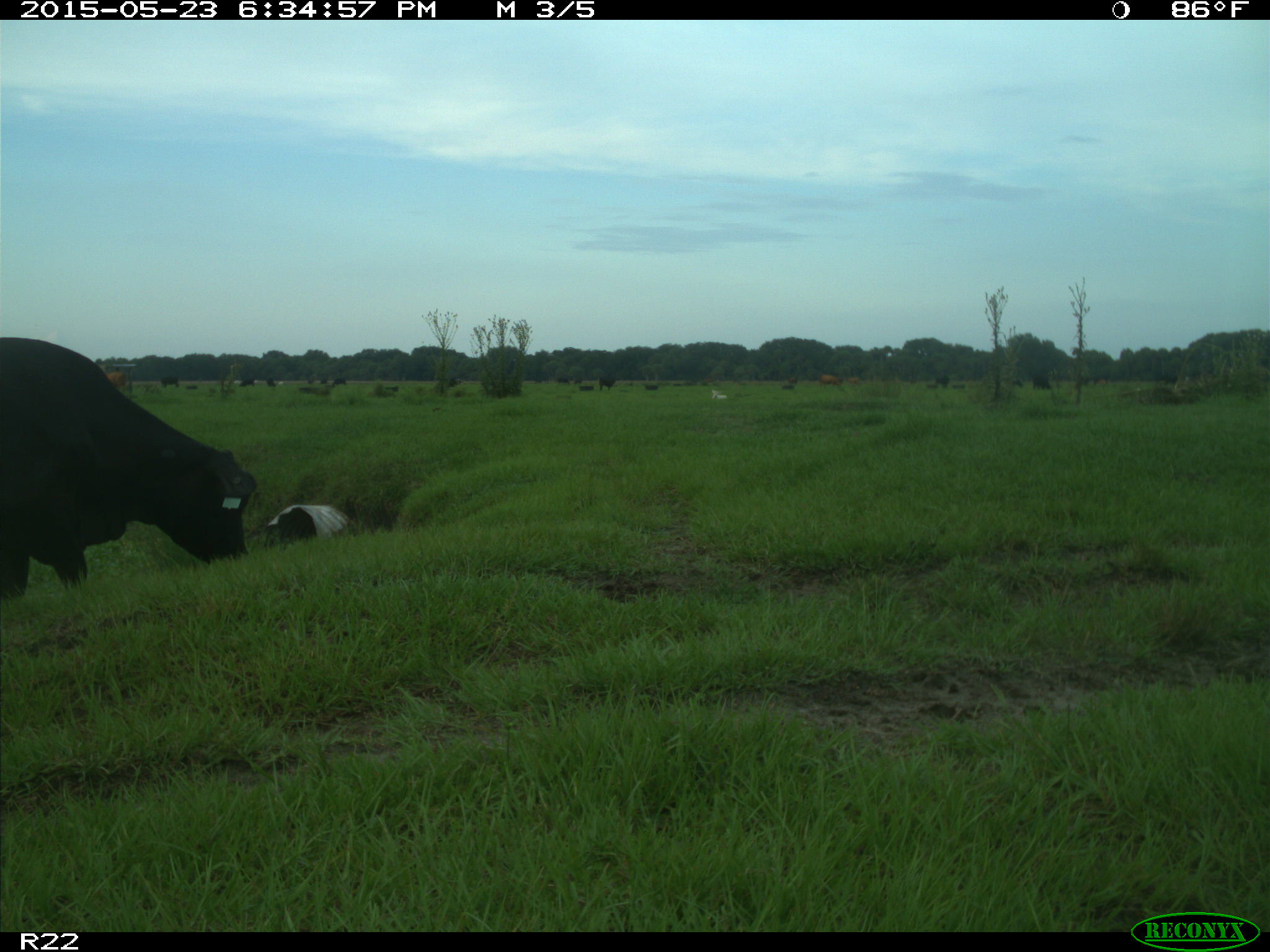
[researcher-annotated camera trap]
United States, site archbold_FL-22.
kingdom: Animalia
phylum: Chordata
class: Mammalia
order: Artiodactyla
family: Bovidae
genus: Bos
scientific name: Bos taurus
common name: domestic cow